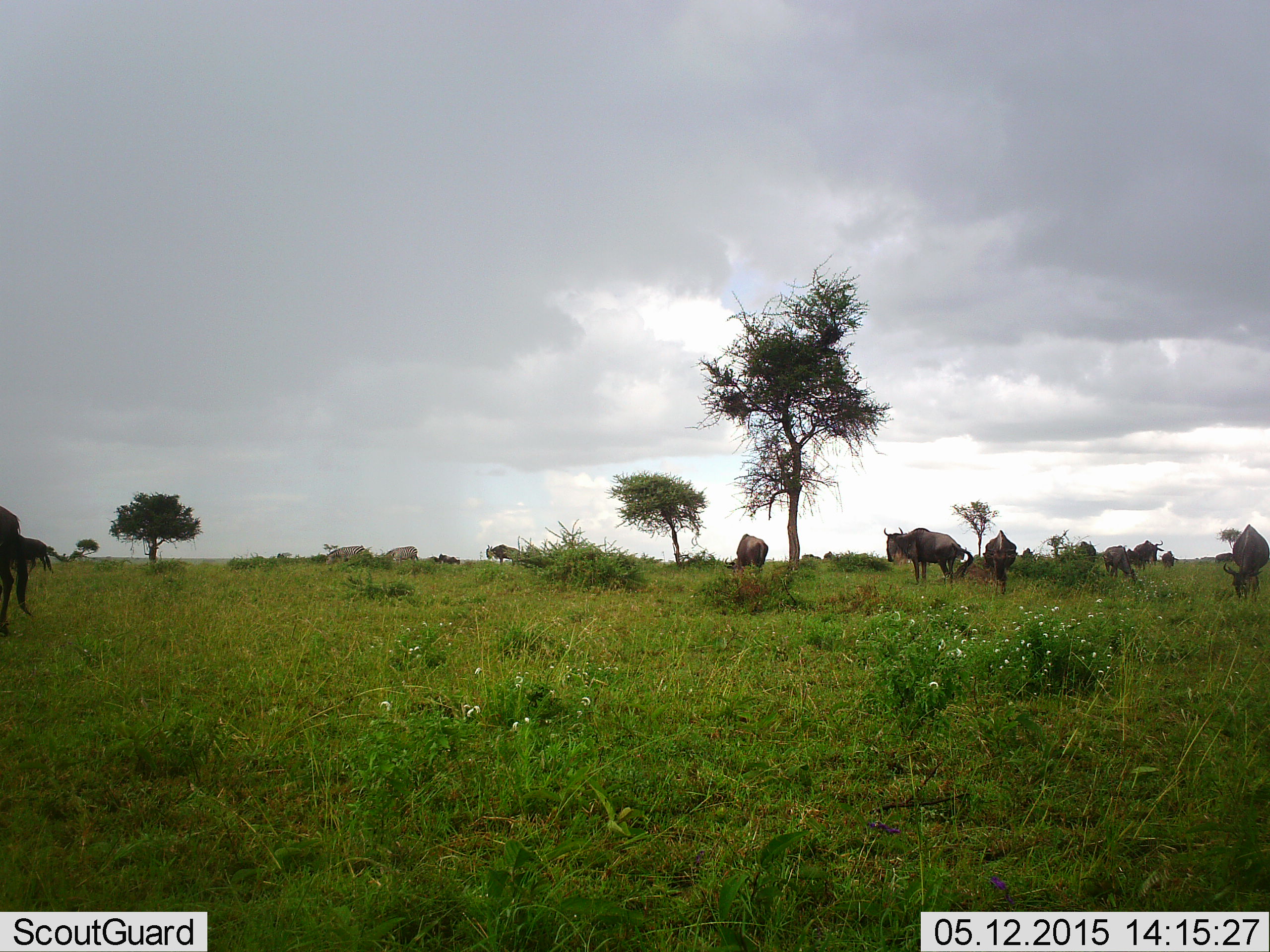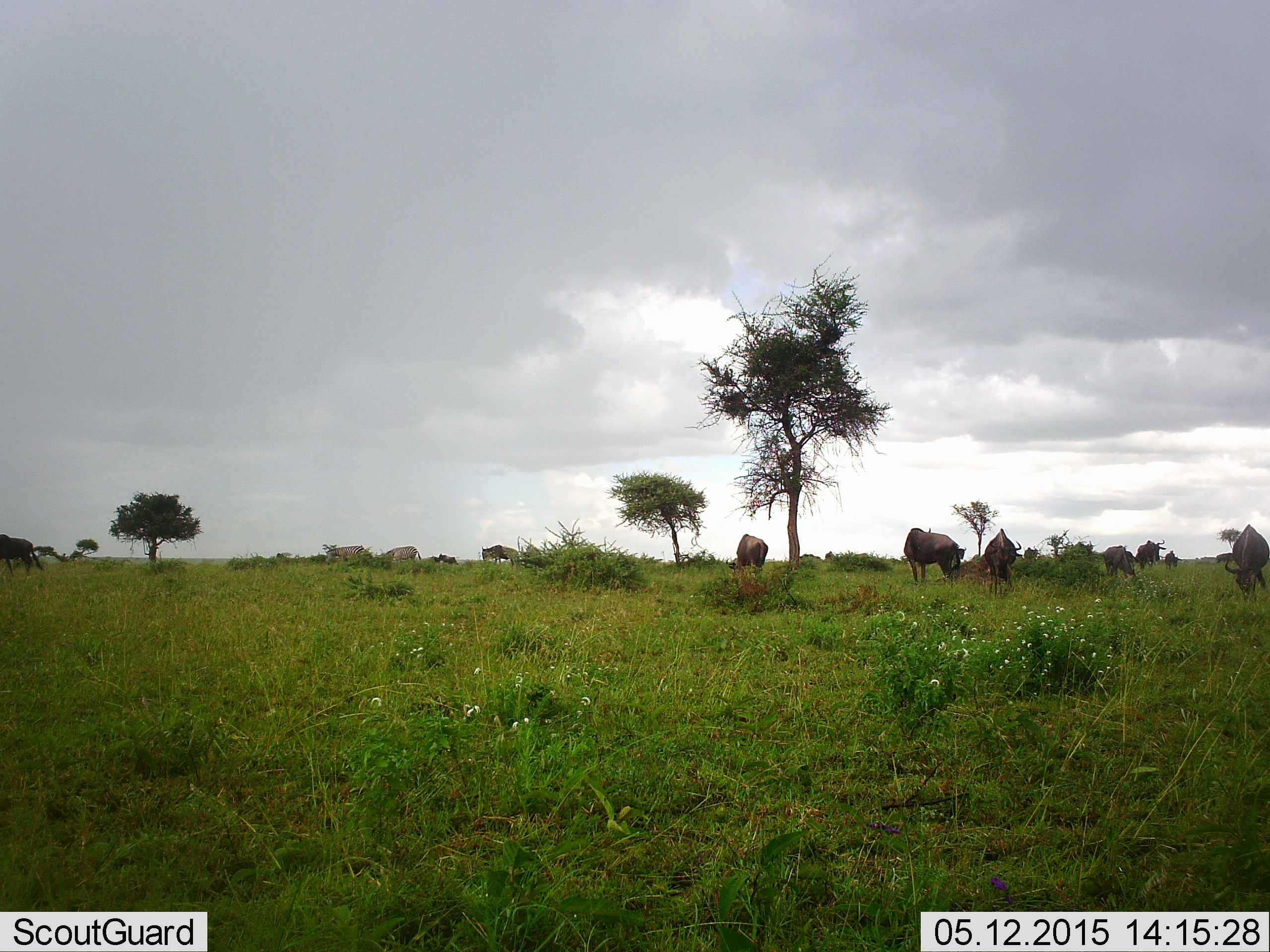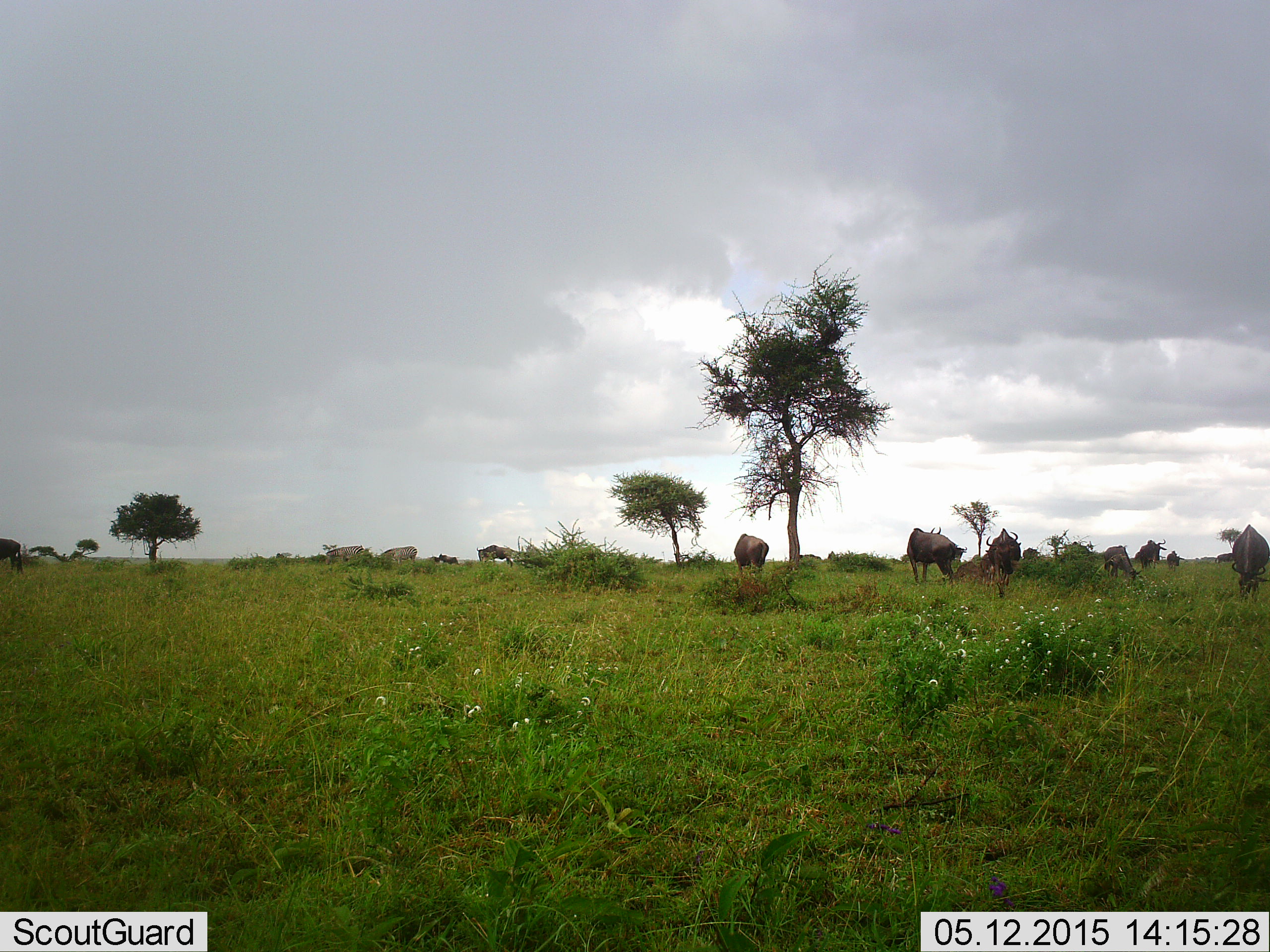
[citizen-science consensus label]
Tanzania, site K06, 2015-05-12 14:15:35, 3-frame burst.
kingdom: Animalia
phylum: Chordata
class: Mammalia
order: Artiodactyla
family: Bovidae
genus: Connochaetes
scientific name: Connochaetes taurinus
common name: blue wildebeest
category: wildebeest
Wildebeest (blue wildebeest) (Connochaetes taurinus), count 11-50. Behavior (volunteer vote fractions): standing 64%, resting 9%, moving 36%, interacting 0%. Young present (vote fraction): 0%. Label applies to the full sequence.